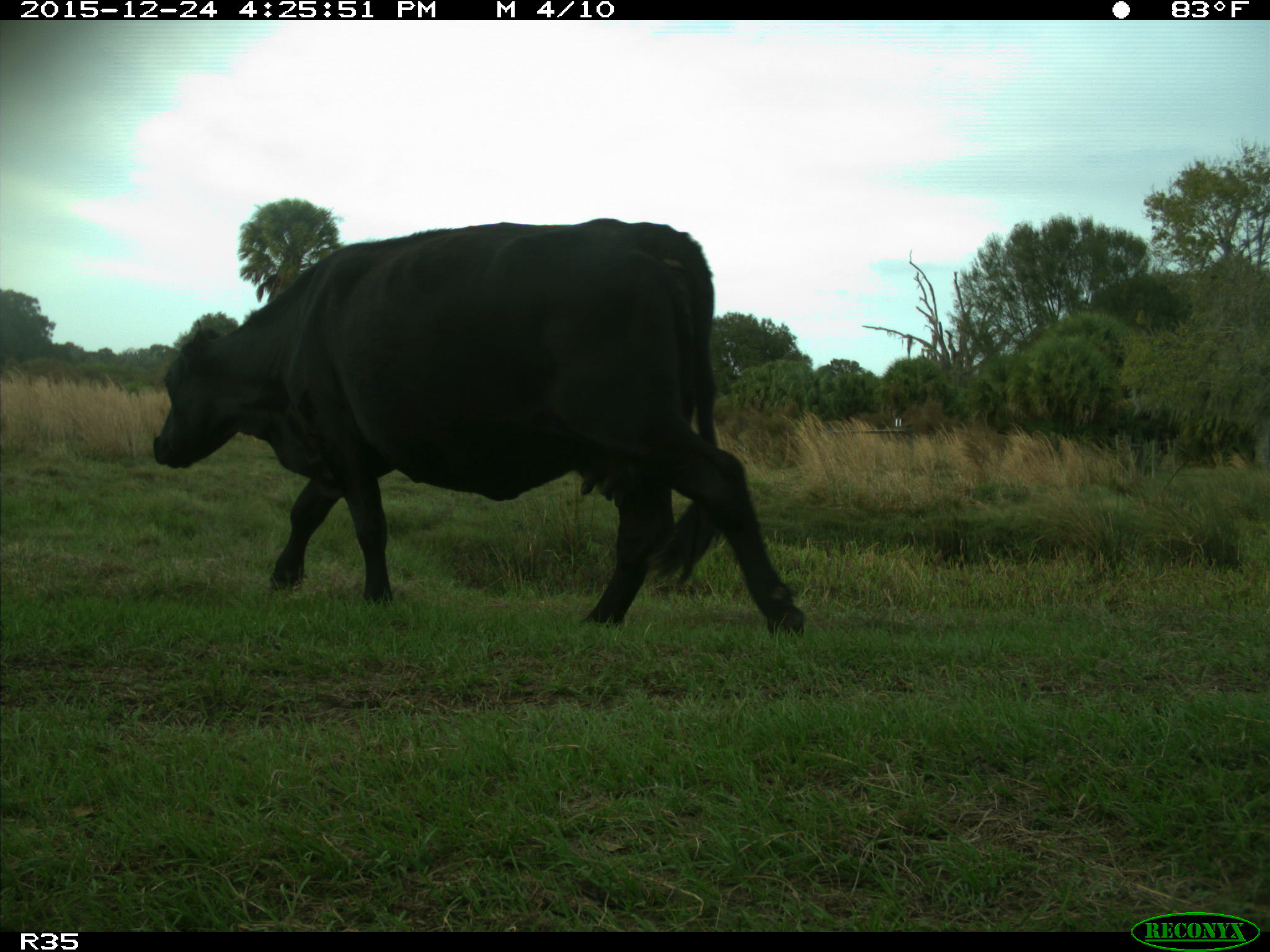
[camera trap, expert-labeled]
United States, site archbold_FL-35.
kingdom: Animalia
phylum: Chordata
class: Mammalia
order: Artiodactyla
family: Bovidae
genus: Bos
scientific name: Bos taurus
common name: domestic cow